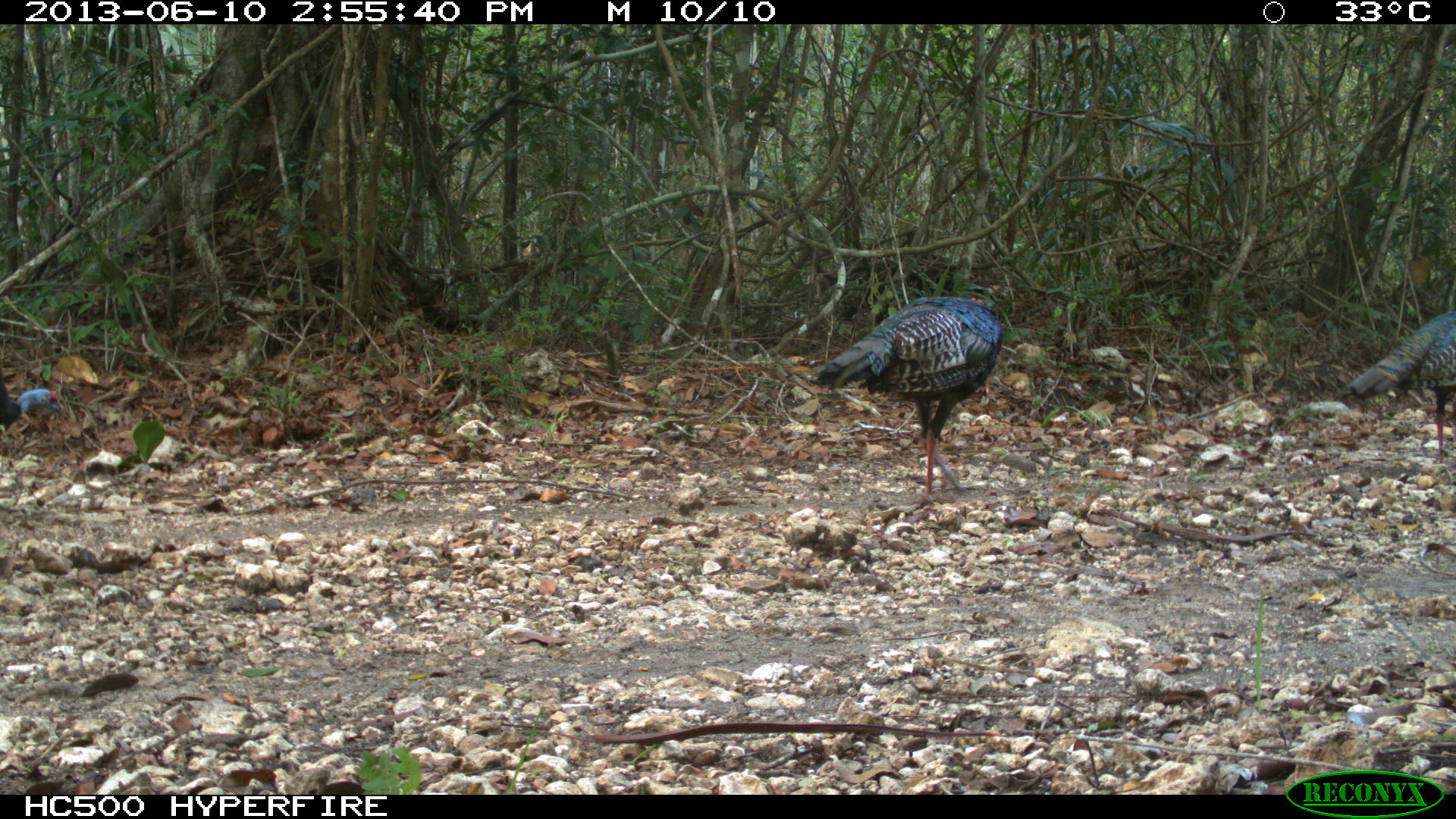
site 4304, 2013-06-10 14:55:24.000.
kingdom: Animalia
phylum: Chordata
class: Aves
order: Galliformes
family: Phasianidae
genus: Meleagris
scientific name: Meleagris ocellata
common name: ocellated turkey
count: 2